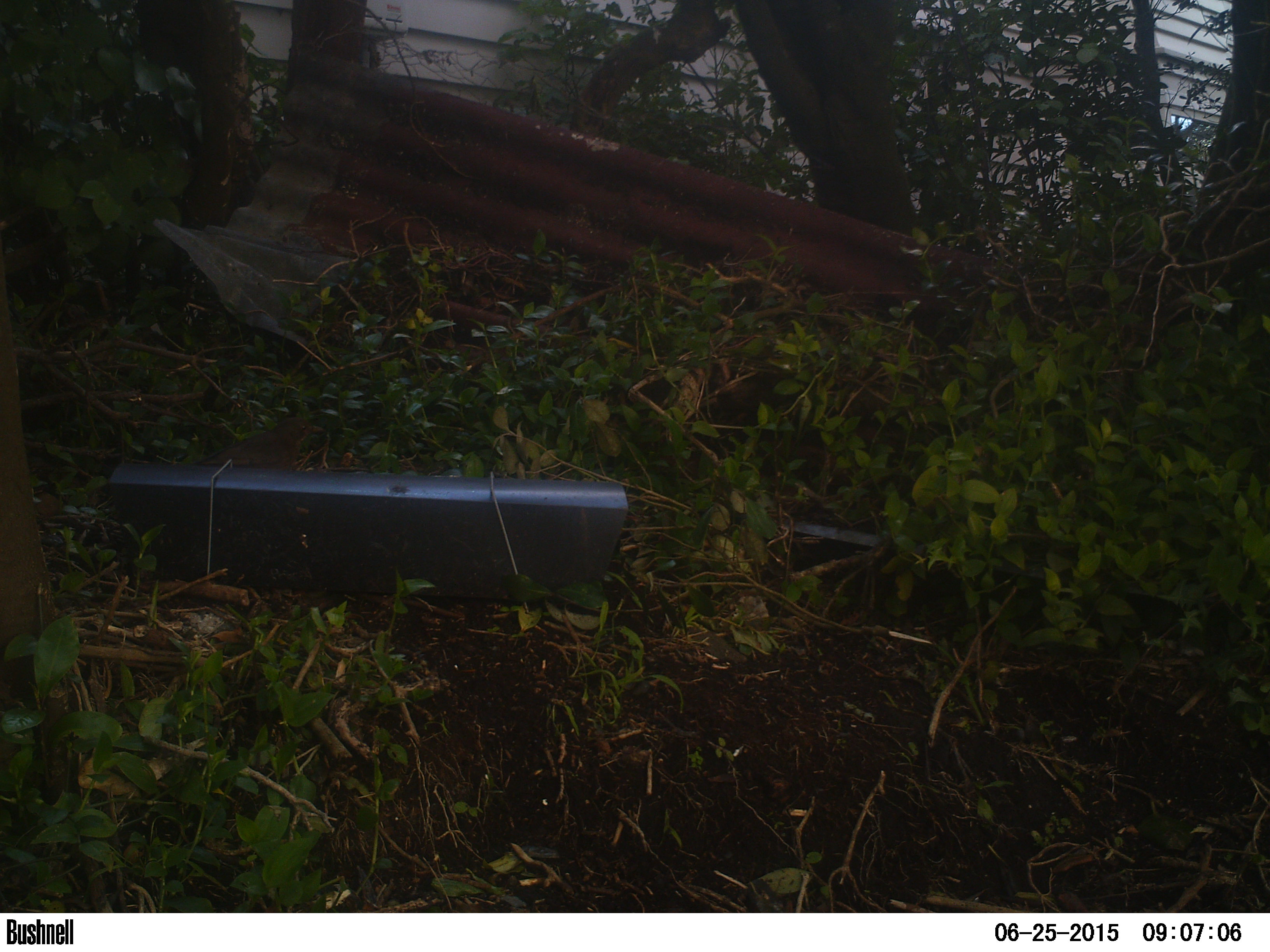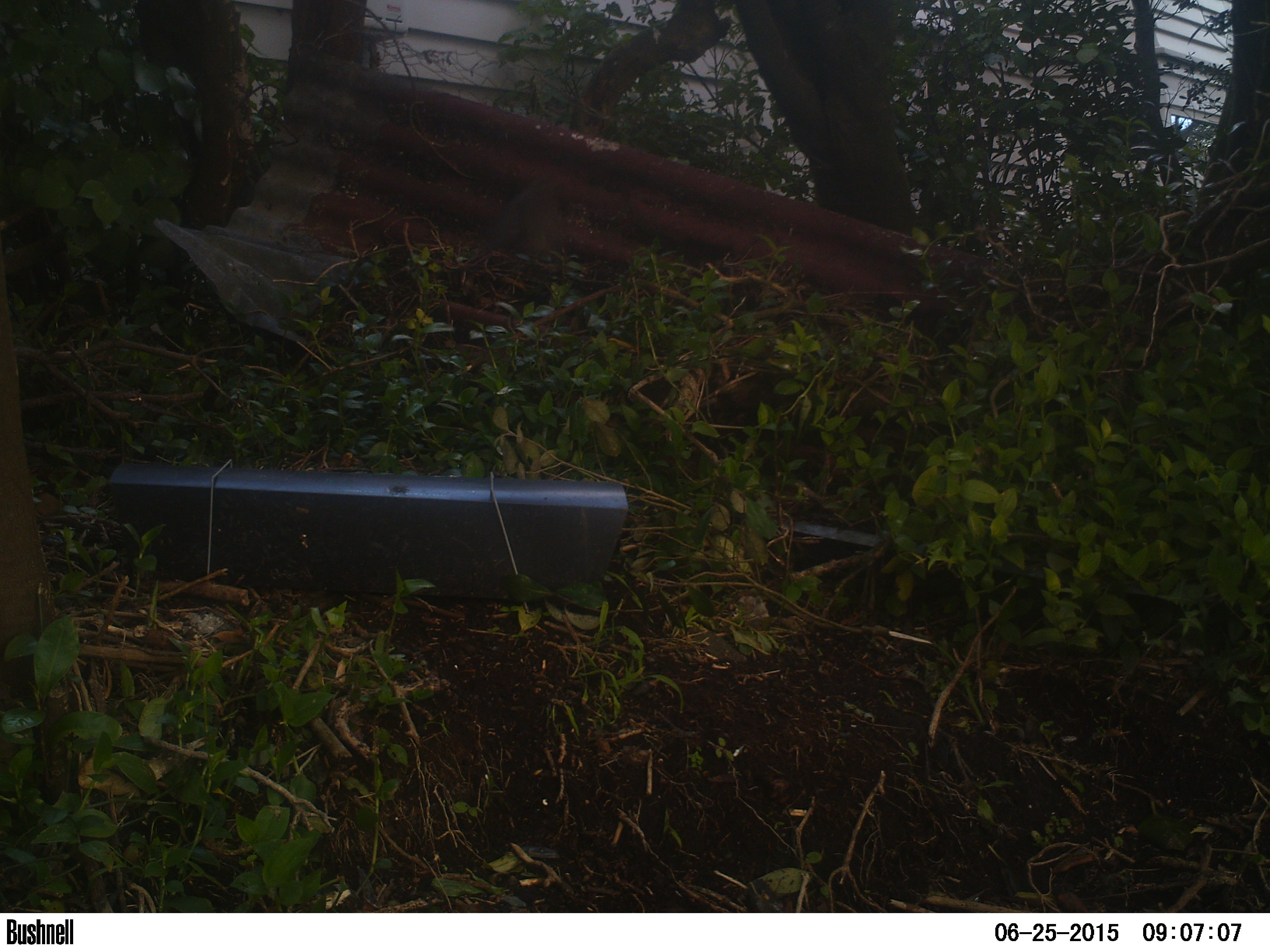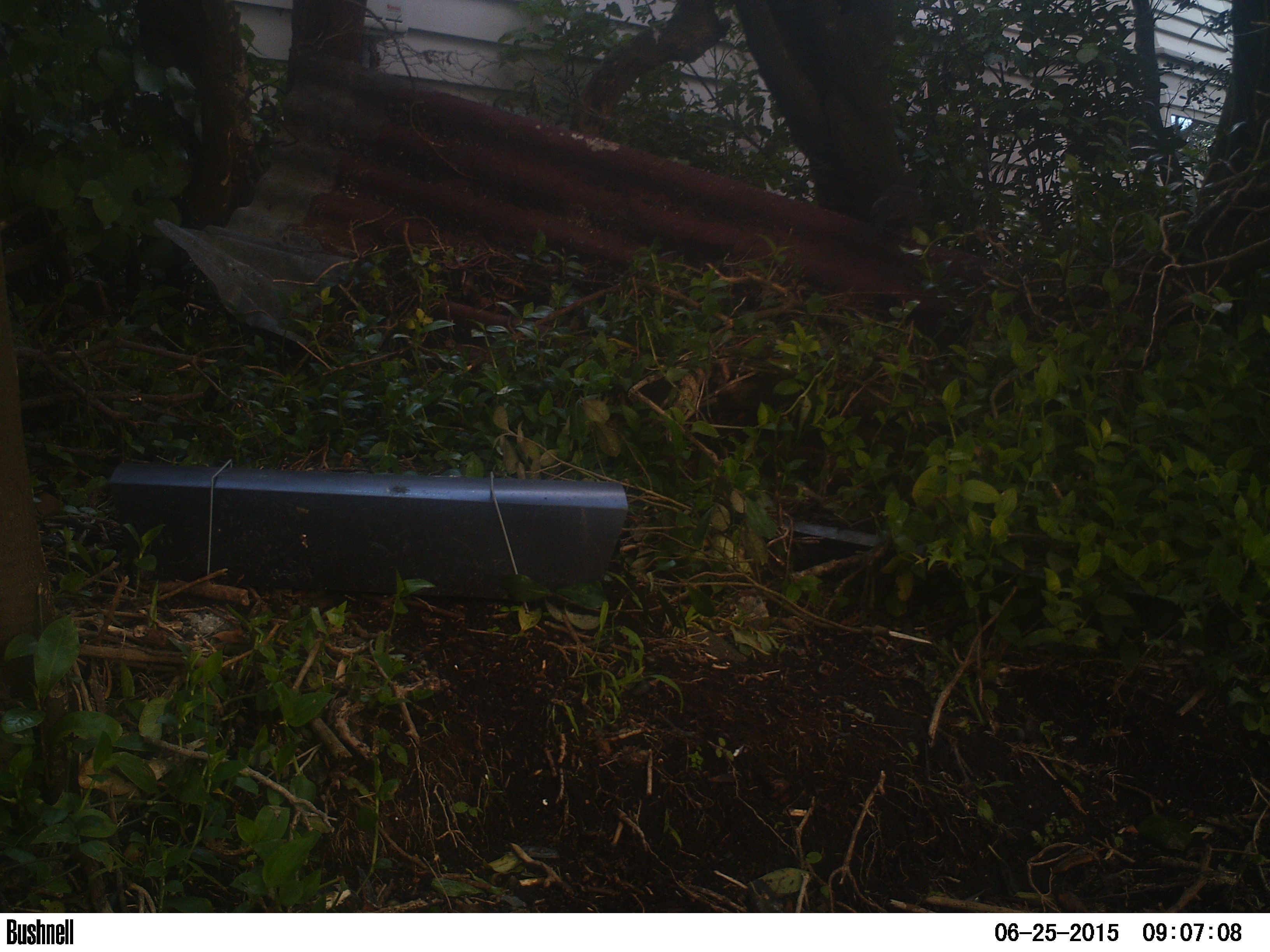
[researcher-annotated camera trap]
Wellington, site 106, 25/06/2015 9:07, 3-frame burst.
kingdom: Animalia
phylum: Chordata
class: Aves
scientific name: Aves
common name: bird